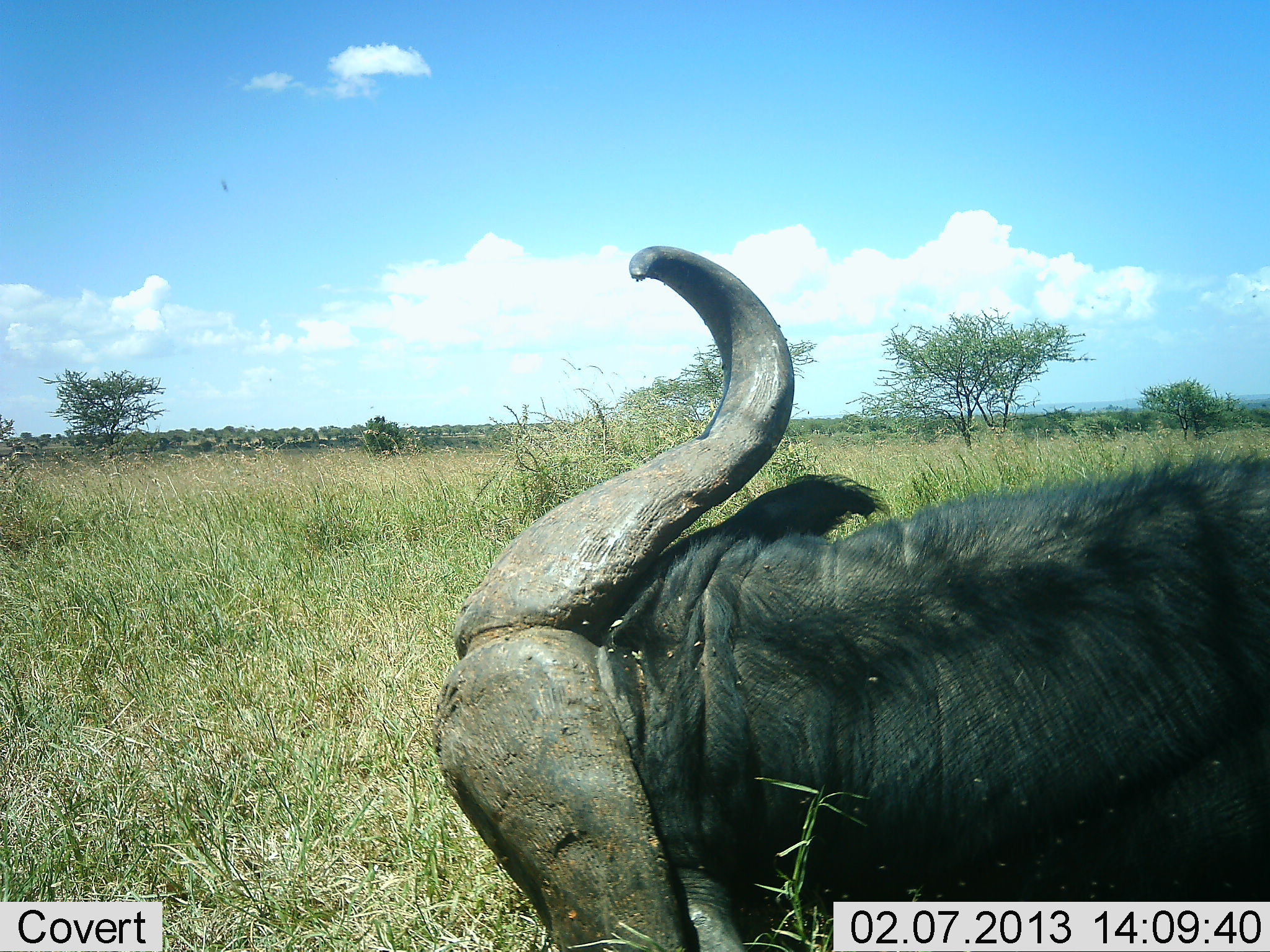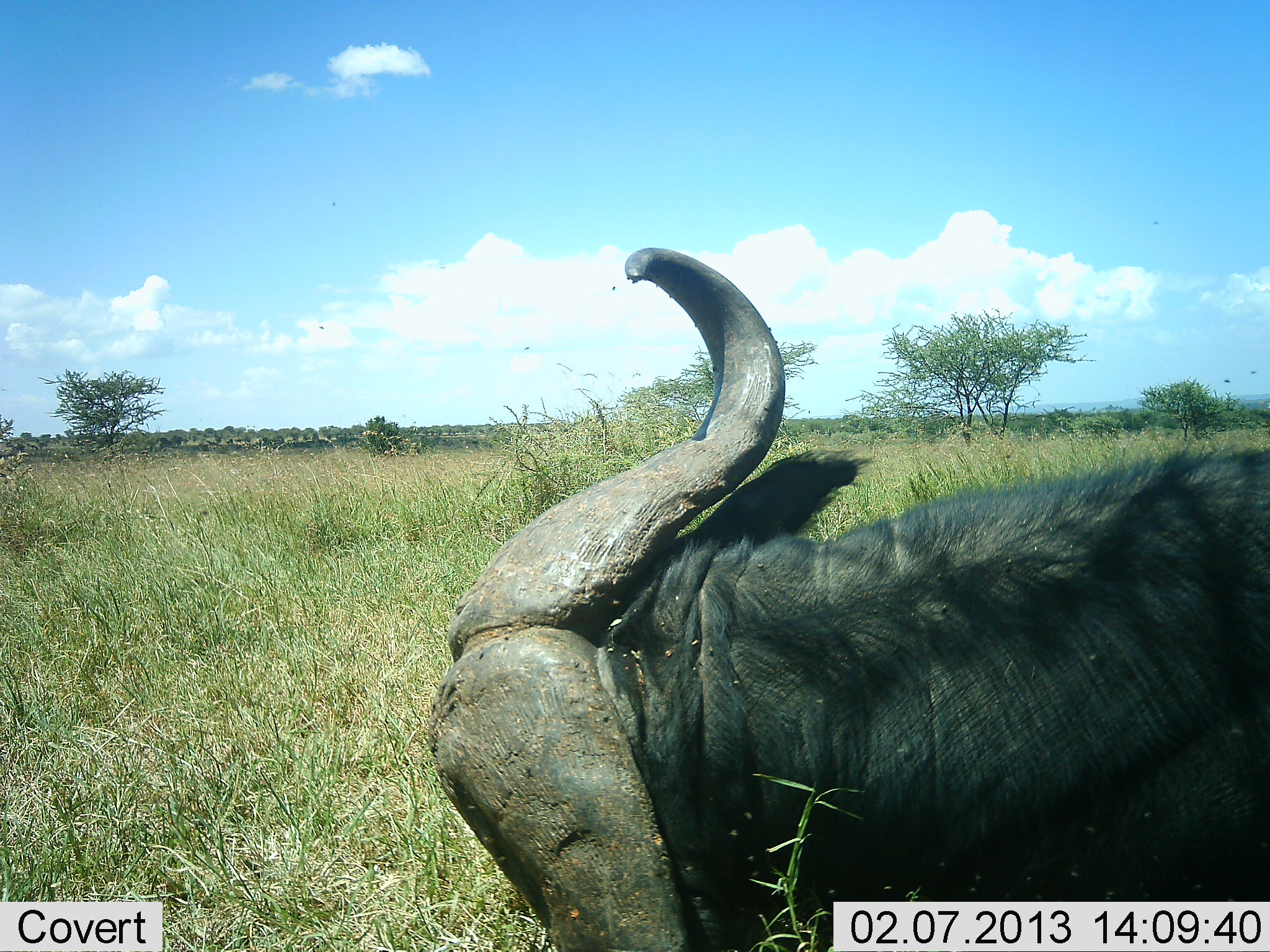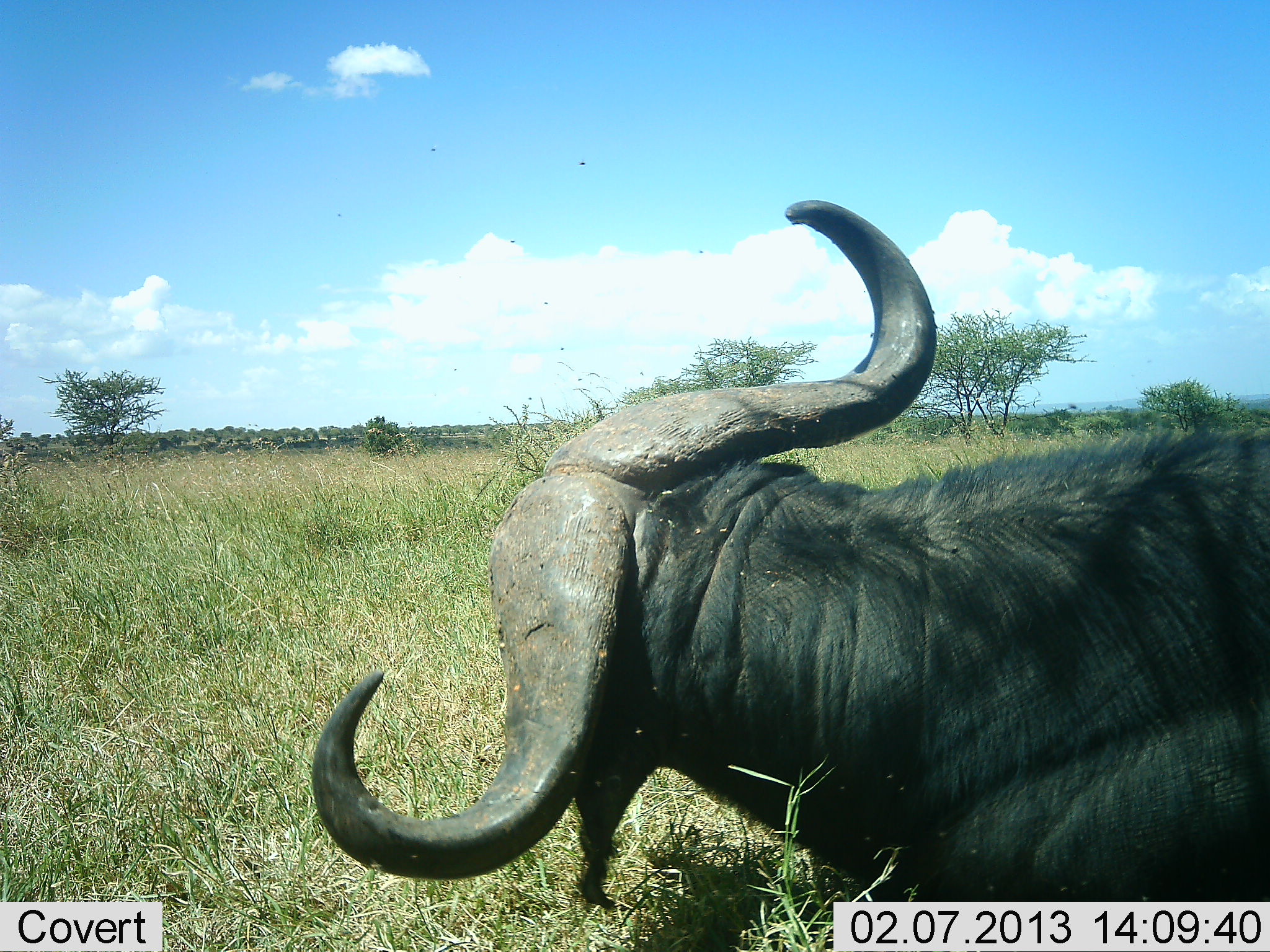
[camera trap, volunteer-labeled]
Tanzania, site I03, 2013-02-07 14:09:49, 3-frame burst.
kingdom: Animalia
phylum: Chordata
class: Mammalia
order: Artiodactyla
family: Bovidae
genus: Syncerus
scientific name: Syncerus caffer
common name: cape buffalo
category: buffalo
Buffalo (cape buffalo) (Syncerus caffer), count 1. Behavior (volunteer vote fractions): standing 20%, resting 73%, moving 3%, interacting 3%. Young present (vote fraction): 0%. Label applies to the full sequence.